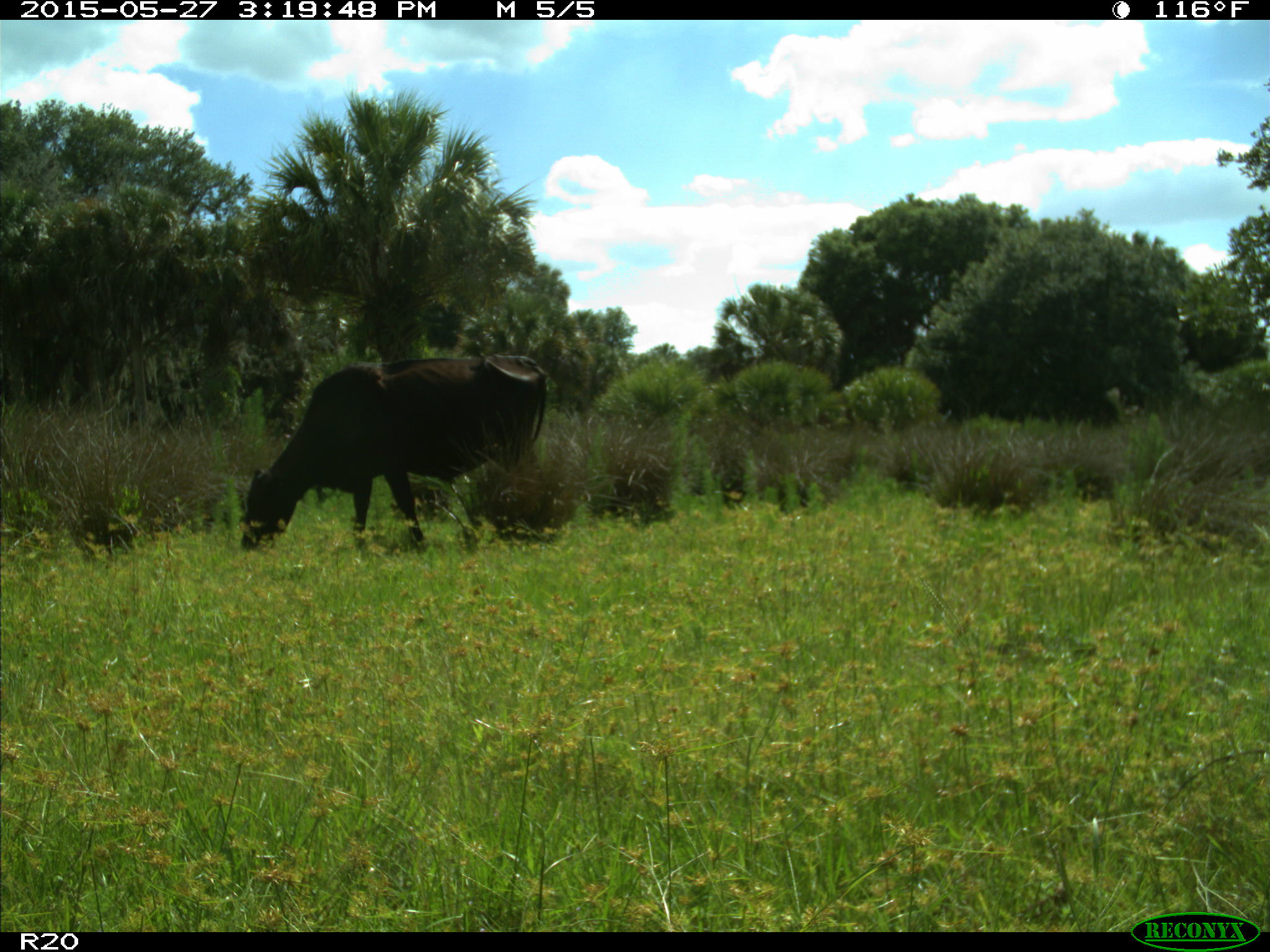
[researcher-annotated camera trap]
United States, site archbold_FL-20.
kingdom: Animalia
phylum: Chordata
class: Mammalia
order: Artiodactyla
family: Bovidae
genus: Bos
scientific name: Bos taurus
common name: domestic cow